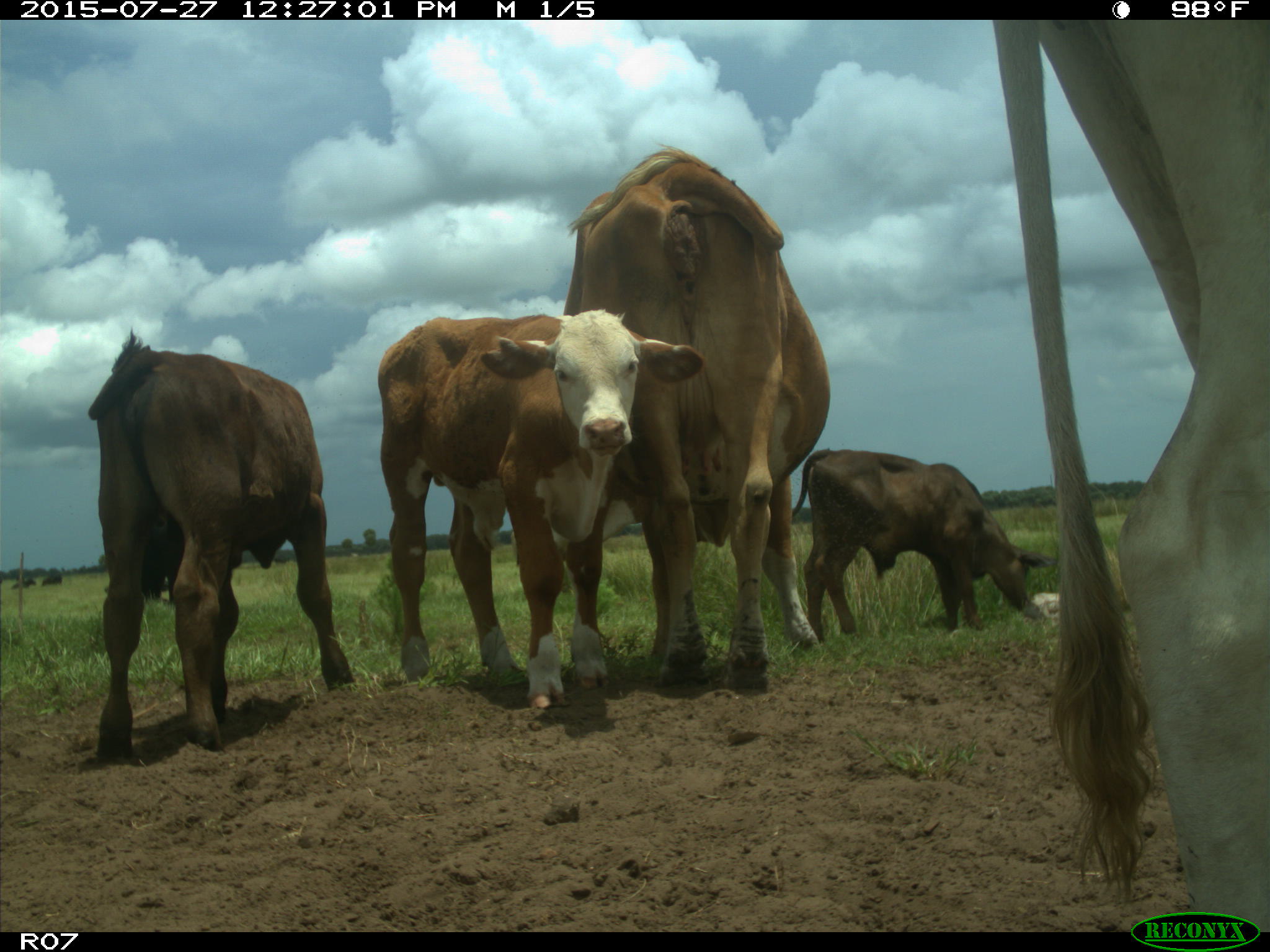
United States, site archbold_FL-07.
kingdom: Animalia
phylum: Chordata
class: Mammalia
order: Artiodactyla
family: Bovidae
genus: Bos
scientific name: Bos taurus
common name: domestic cow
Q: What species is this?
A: Bos taurus (domestic cow).